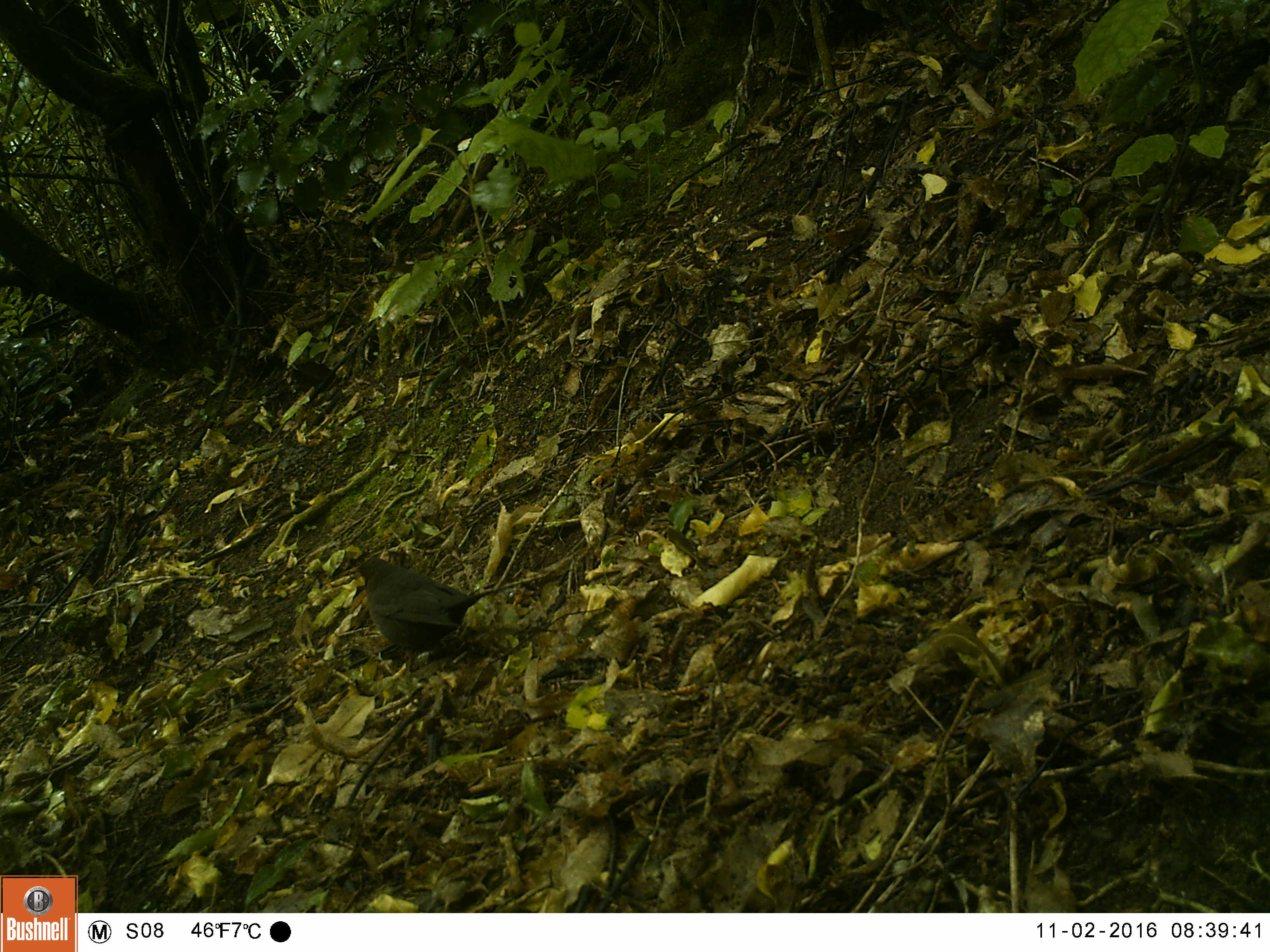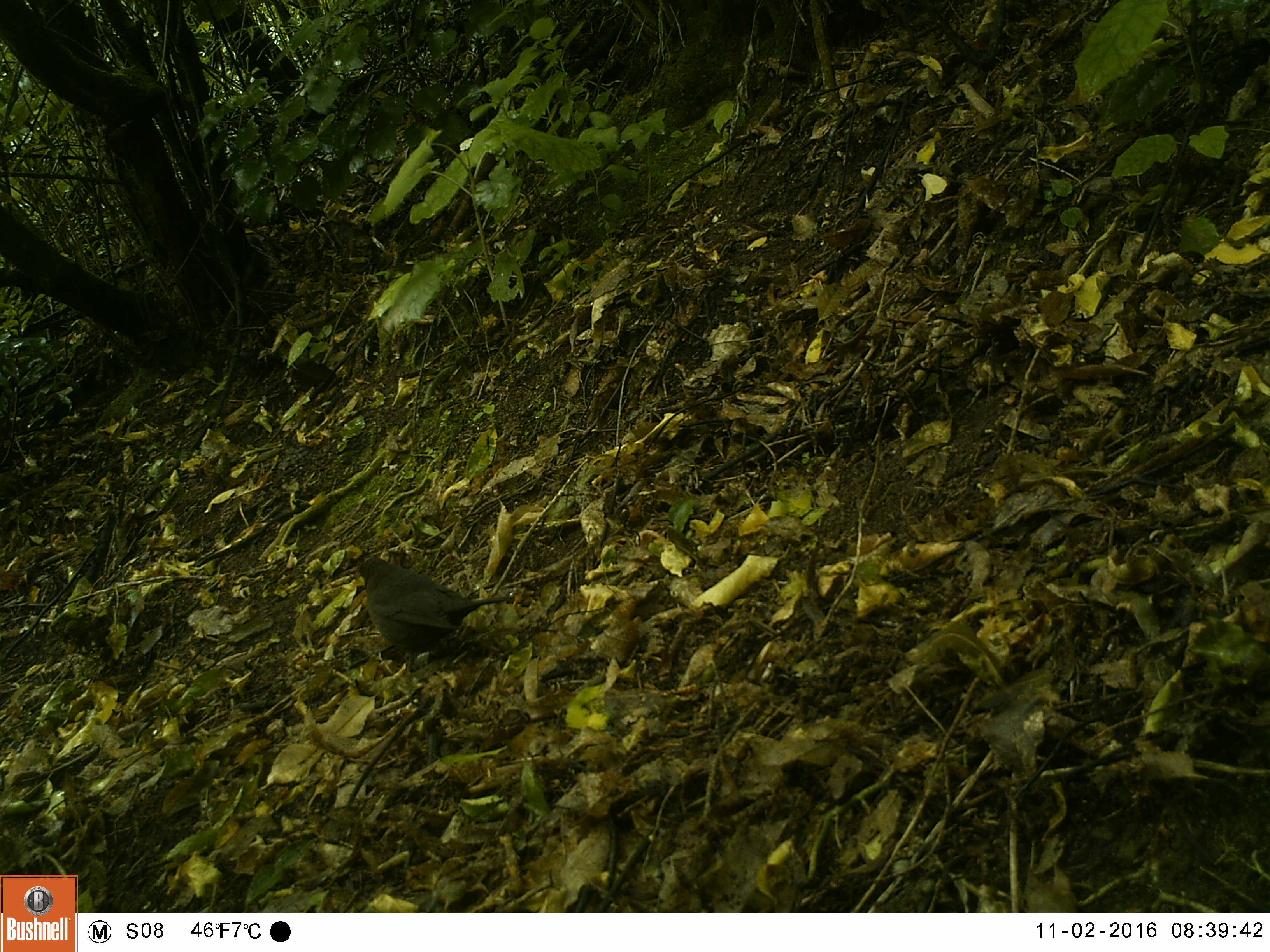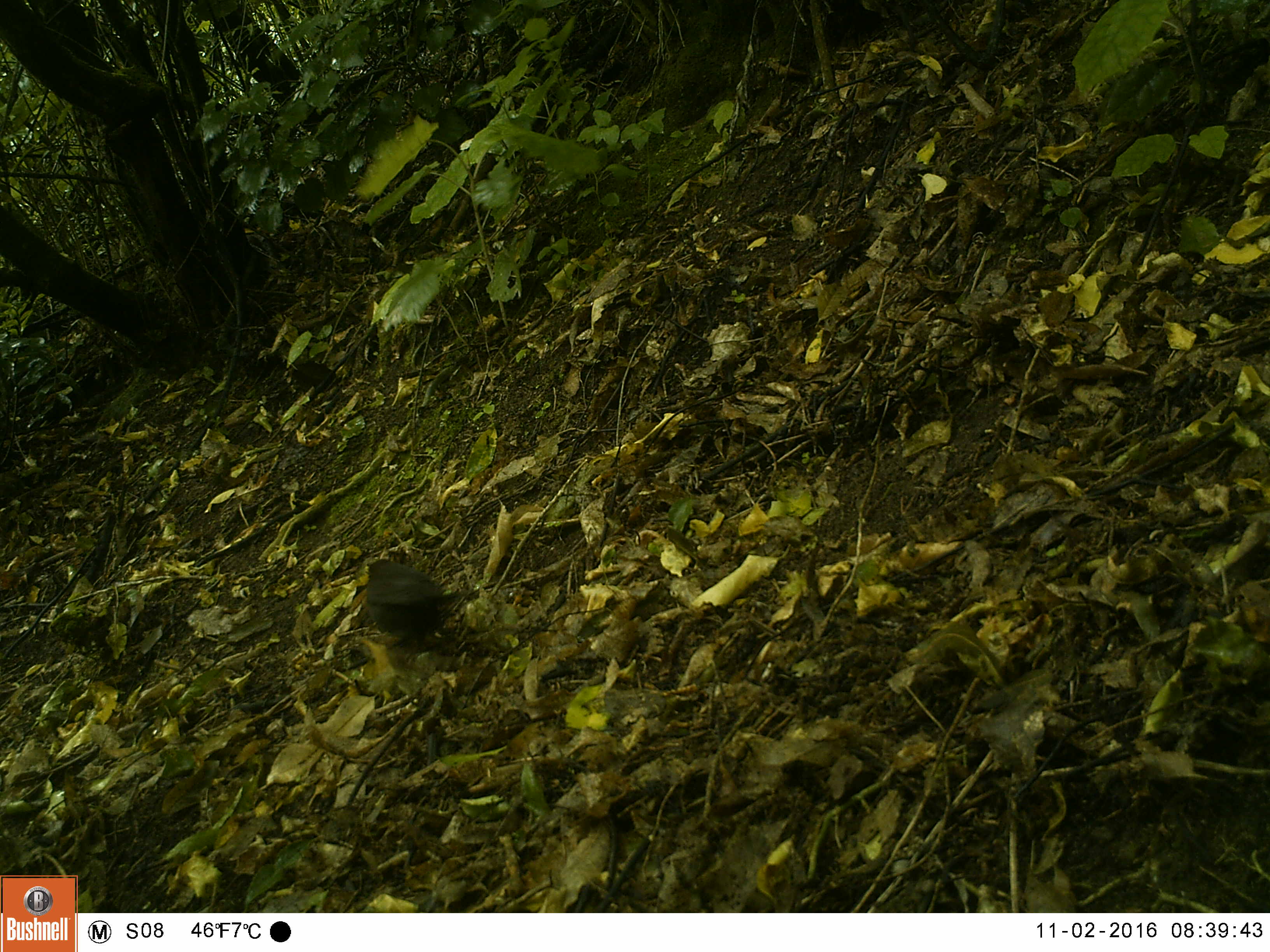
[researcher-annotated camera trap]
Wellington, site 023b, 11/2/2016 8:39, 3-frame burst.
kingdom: Animalia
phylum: Chordata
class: Aves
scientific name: Aves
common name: bird